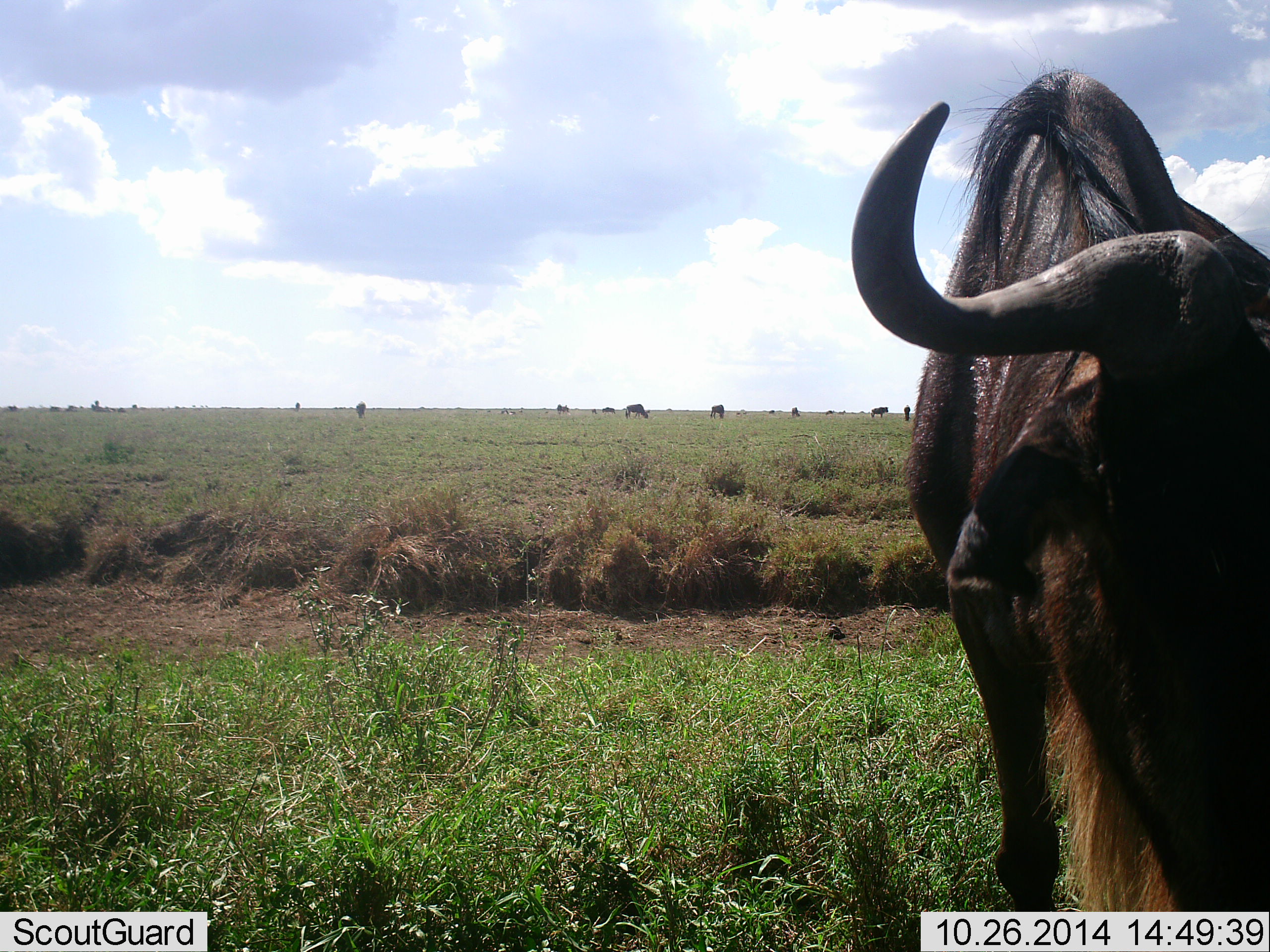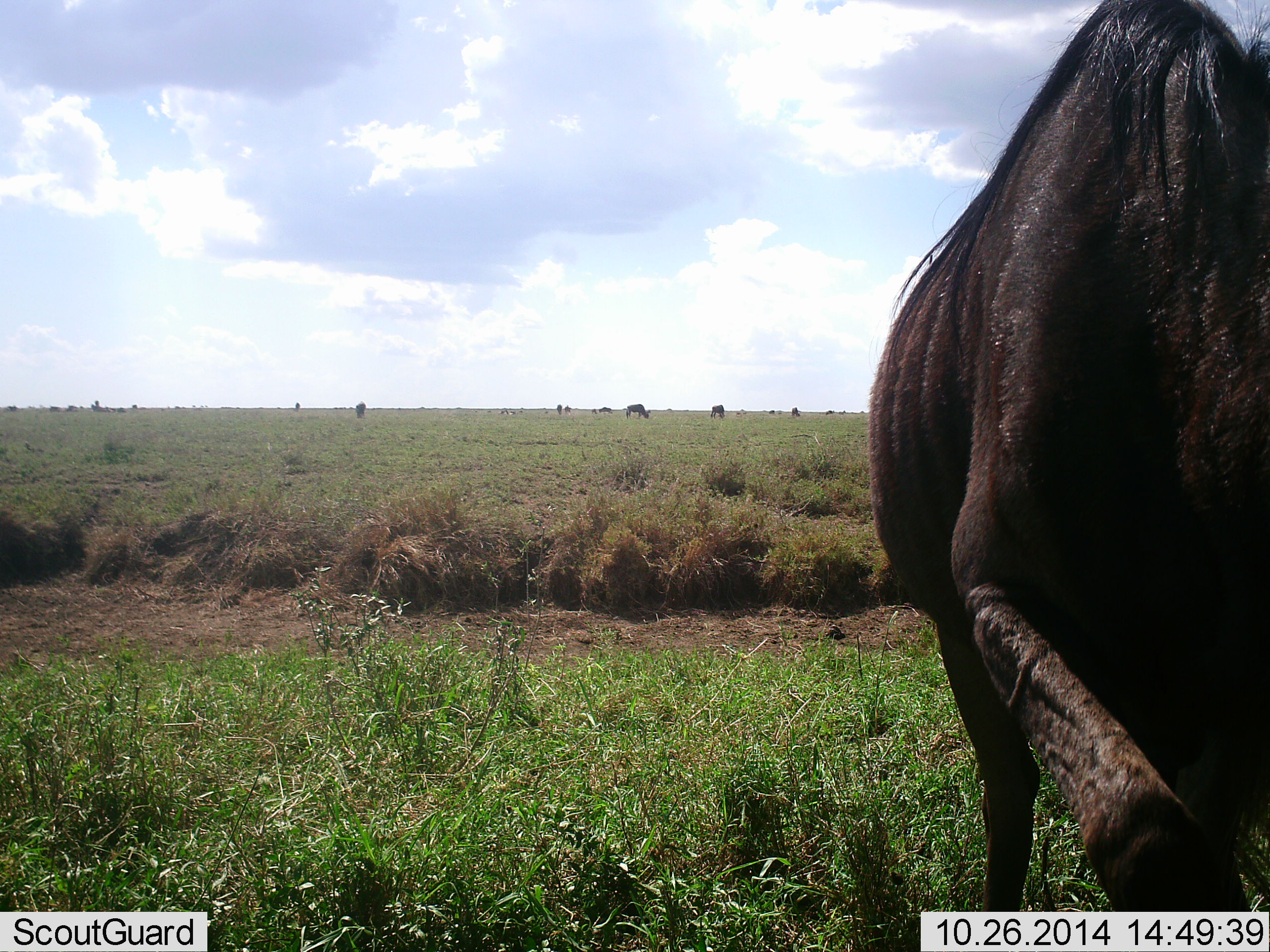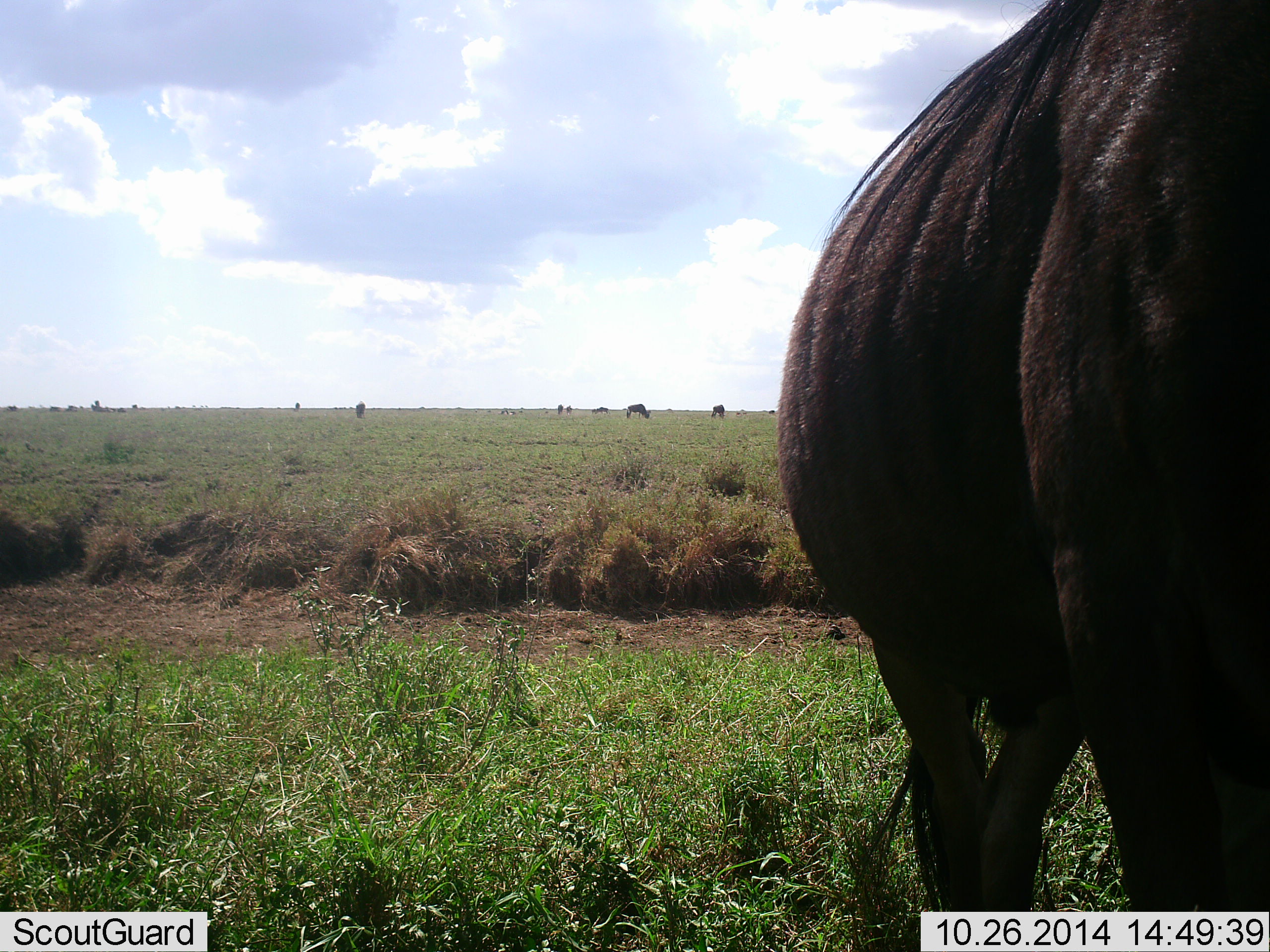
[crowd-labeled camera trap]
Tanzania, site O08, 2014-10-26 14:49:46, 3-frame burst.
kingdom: Animalia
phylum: Chordata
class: Mammalia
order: Artiodactyla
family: Bovidae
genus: Connochaetes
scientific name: Connochaetes taurinus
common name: blue wildebeest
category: wildebeest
Wildebeest (blue wildebeest) (Connochaetes taurinus), count 11-50. Behavior (volunteer vote fractions): standing 30%, resting 0%, moving 50%, interacting 0%. Young present (vote fraction): 0%. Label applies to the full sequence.